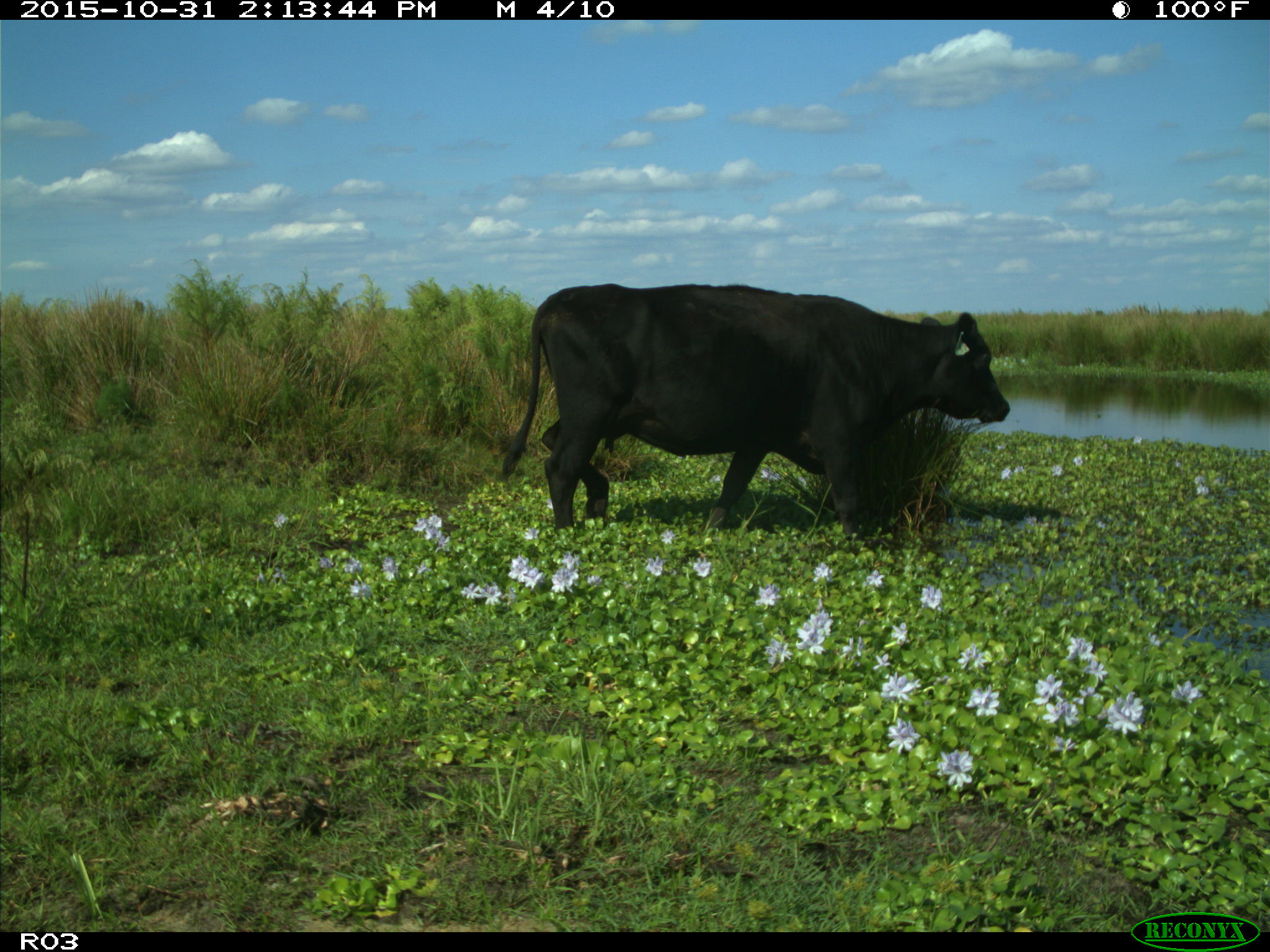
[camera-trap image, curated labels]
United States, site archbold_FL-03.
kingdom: Animalia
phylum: Chordata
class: Mammalia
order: Artiodactyla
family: Bovidae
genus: Bos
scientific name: Bos taurus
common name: domestic cow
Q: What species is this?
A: Bos taurus (domestic cow).